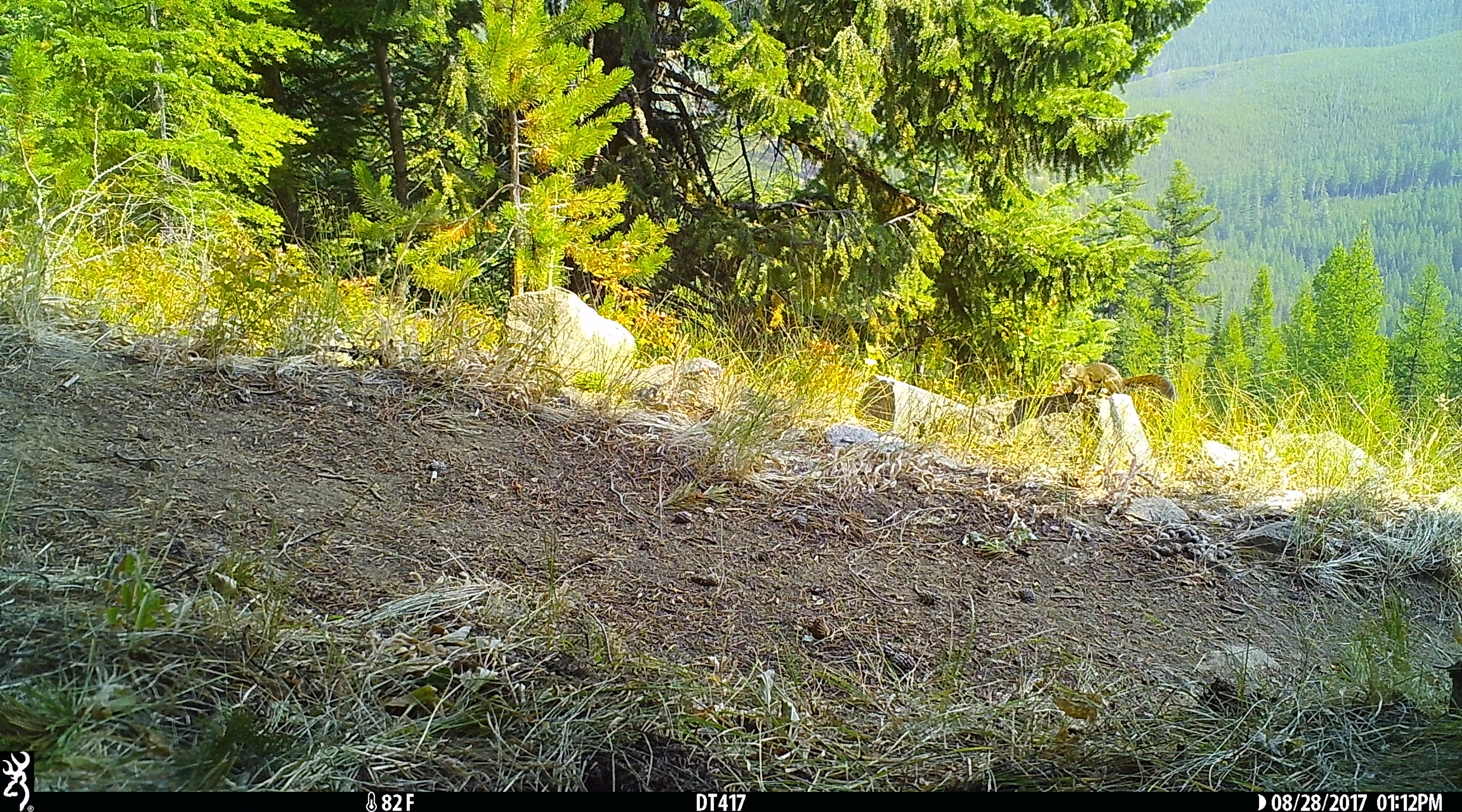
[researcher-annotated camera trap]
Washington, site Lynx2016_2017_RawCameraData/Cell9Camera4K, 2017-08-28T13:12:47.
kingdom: Animalia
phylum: Chordata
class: Mammalia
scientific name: Mammalia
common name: small mammal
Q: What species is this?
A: Small mammal (Mammalia).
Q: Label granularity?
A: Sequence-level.